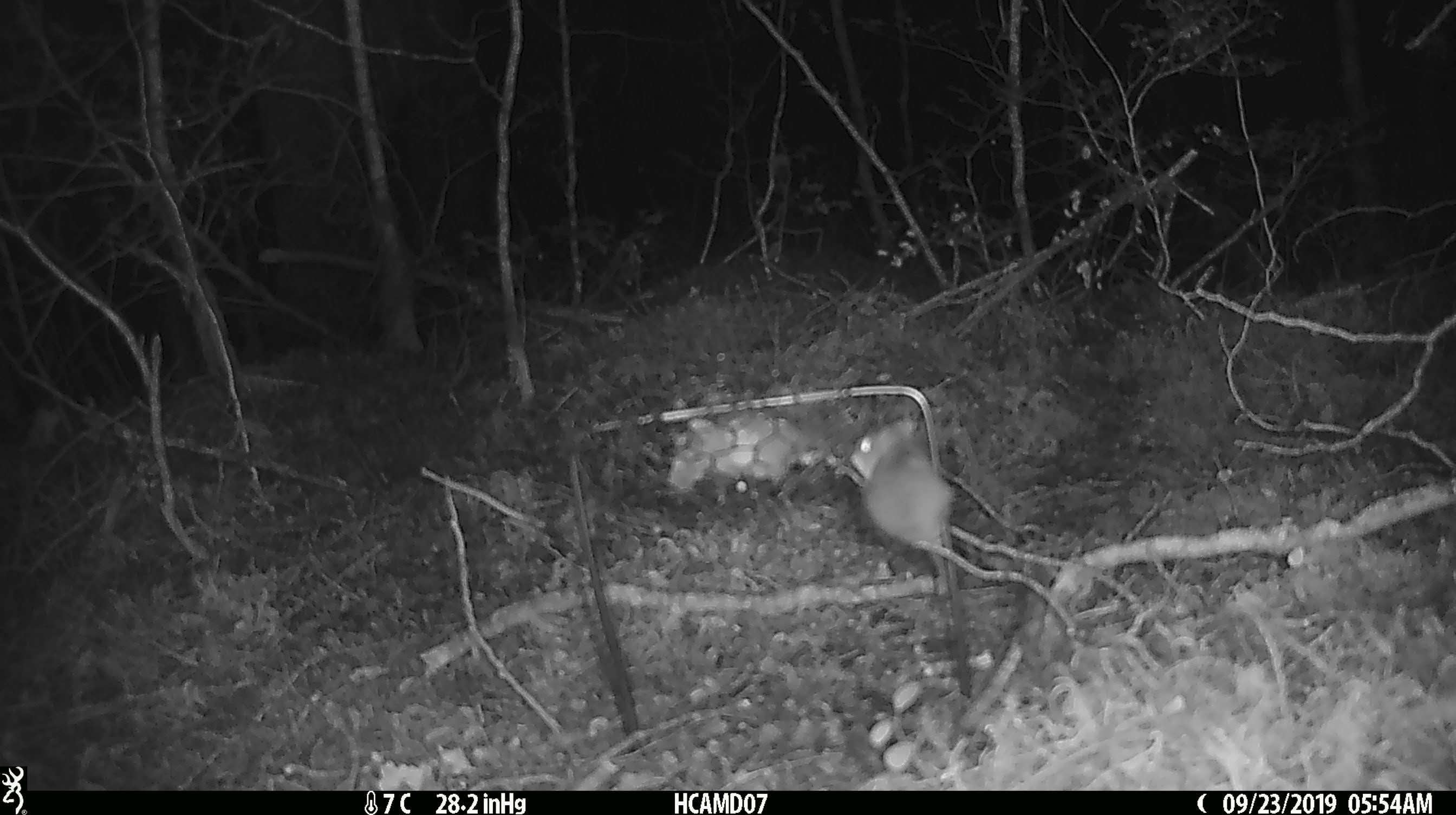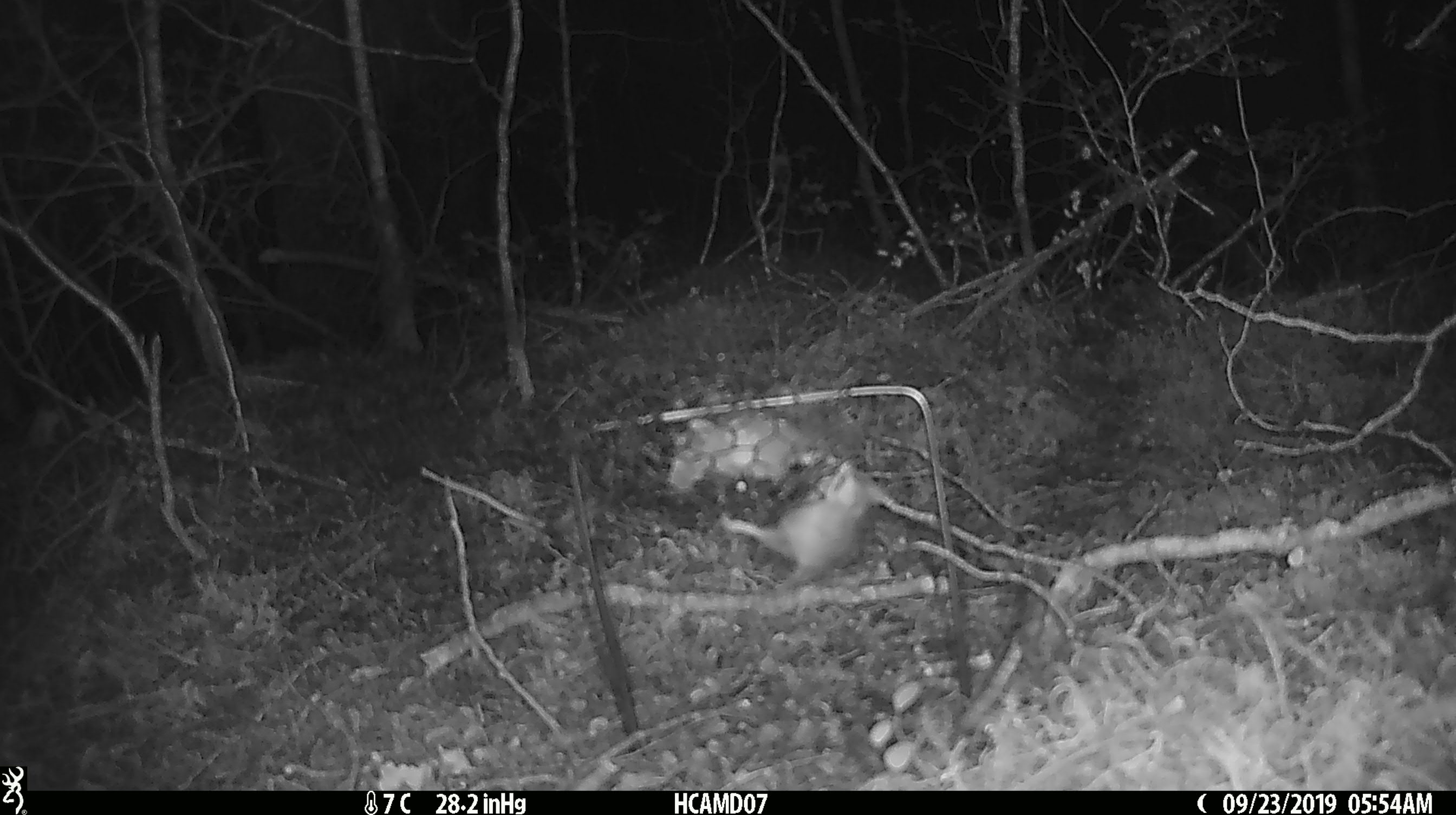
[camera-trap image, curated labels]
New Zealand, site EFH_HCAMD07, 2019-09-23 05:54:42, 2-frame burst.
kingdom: Animalia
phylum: Chordata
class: Mammalia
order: Rodentia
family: Muridae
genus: Mus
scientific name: Mus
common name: mouse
Mouse (Mus).